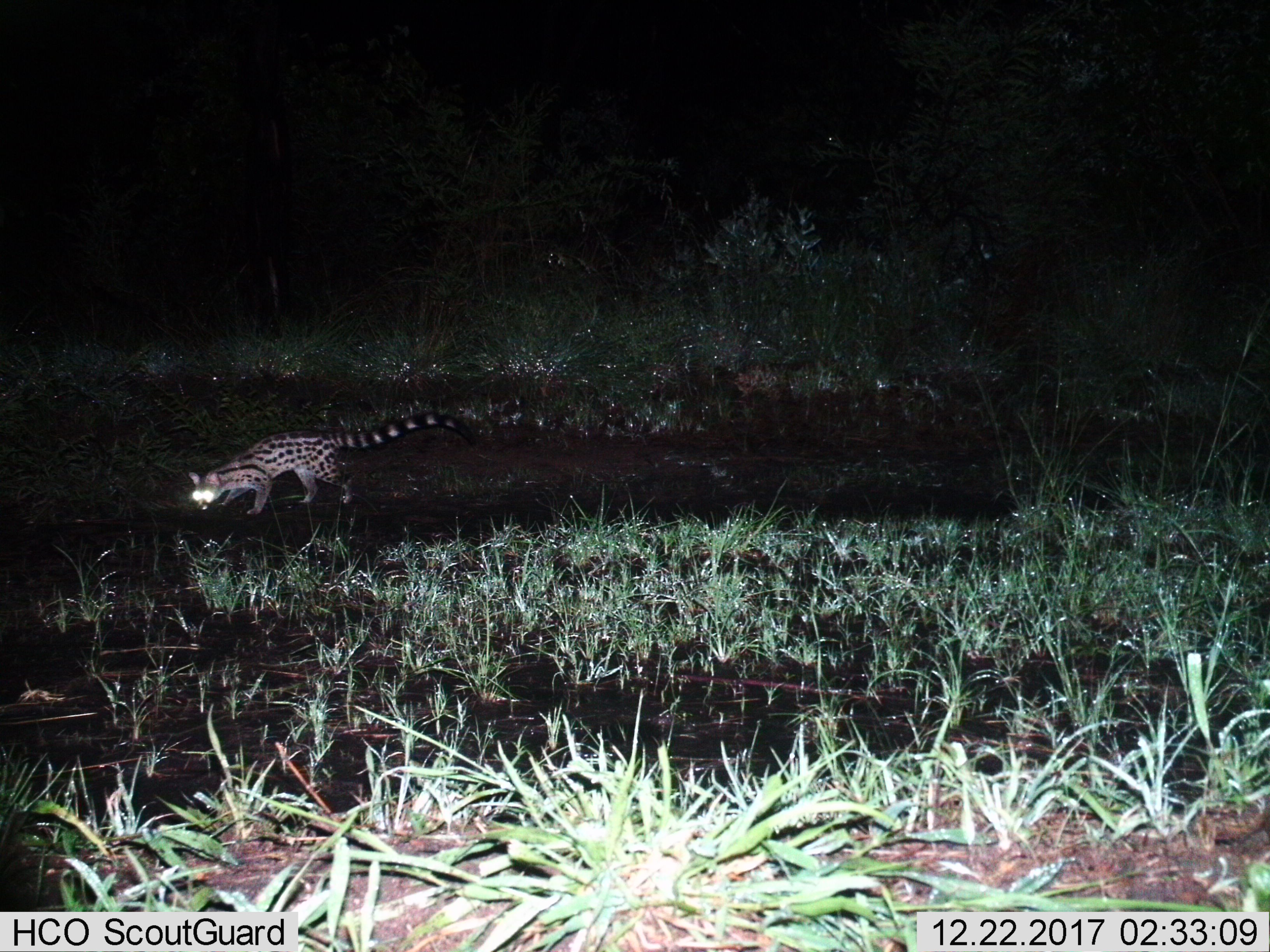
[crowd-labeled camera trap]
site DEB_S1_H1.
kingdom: Animalia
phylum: Chordata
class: Mammalia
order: Carnivora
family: Viverridae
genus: Genetta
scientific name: Genetta genetta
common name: small-spotted genet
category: genetcommonsmallspotted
Genetcommonsmallspotted (small-spotted genet) (Genetta genetta), count 1. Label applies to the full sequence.